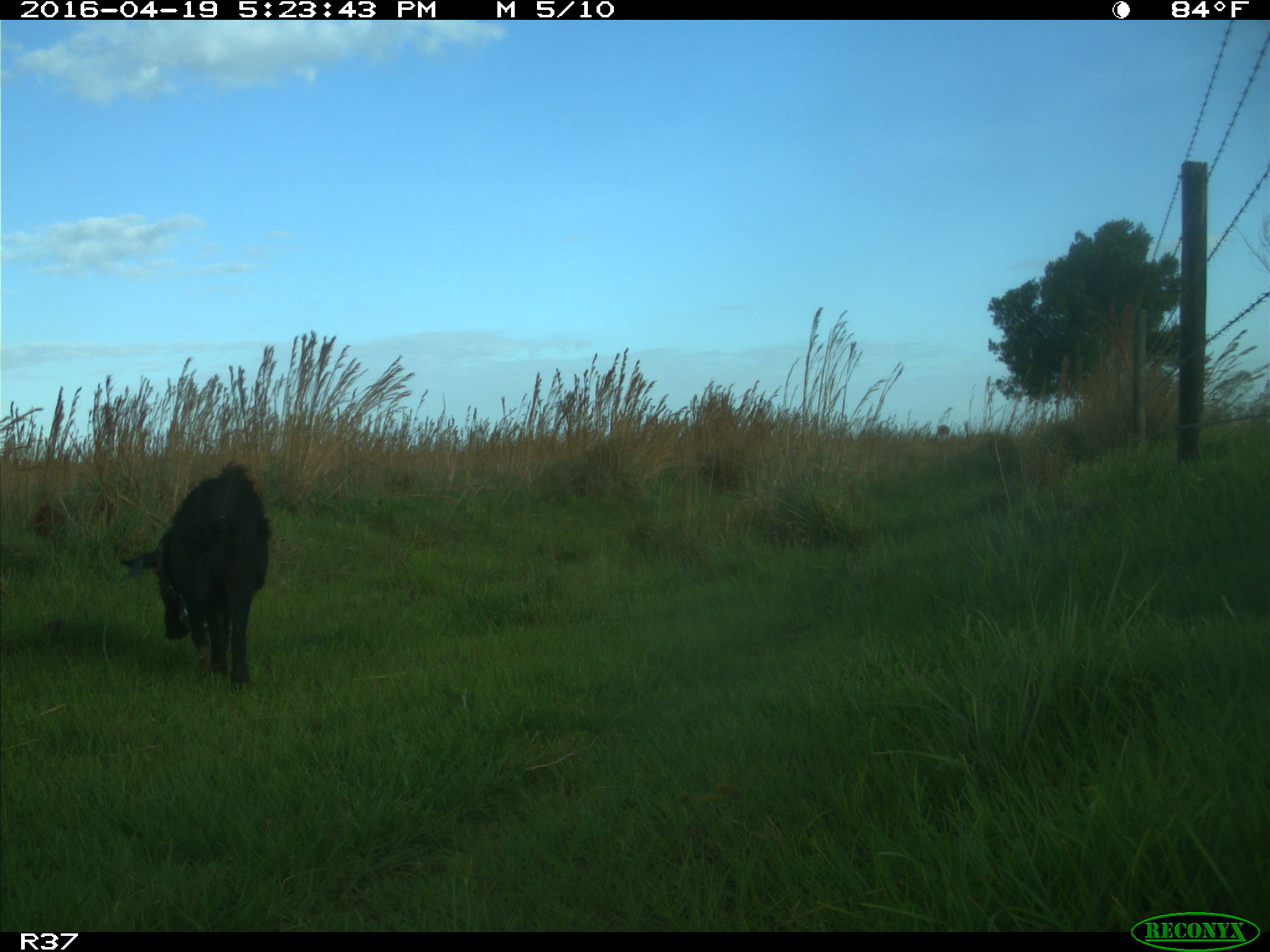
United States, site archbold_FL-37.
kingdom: Animalia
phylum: Chordata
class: Mammalia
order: Artiodactyla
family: Suidae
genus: Sus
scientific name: Sus scrofa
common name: wild boar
Sus scrofa (wild boar).